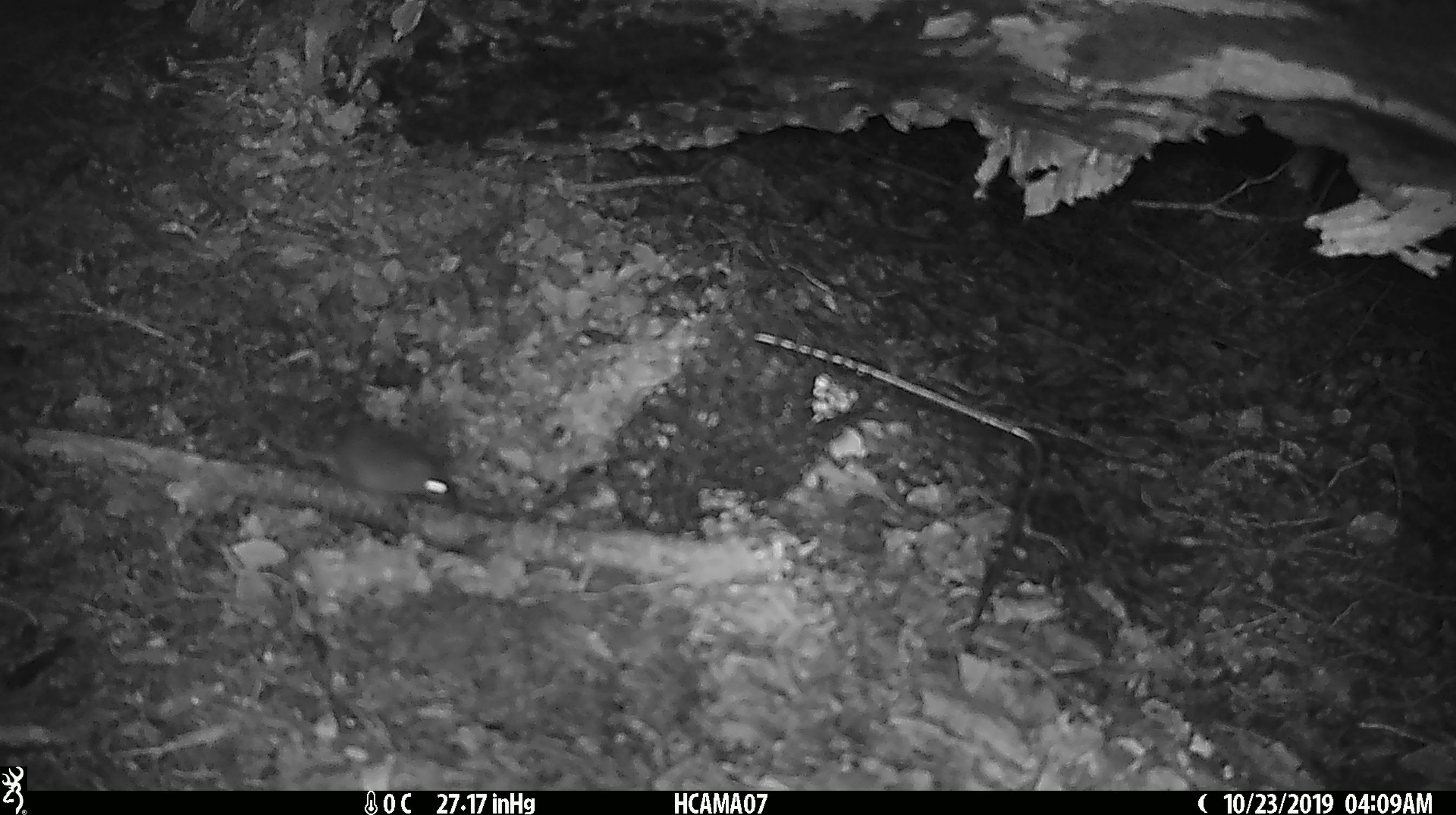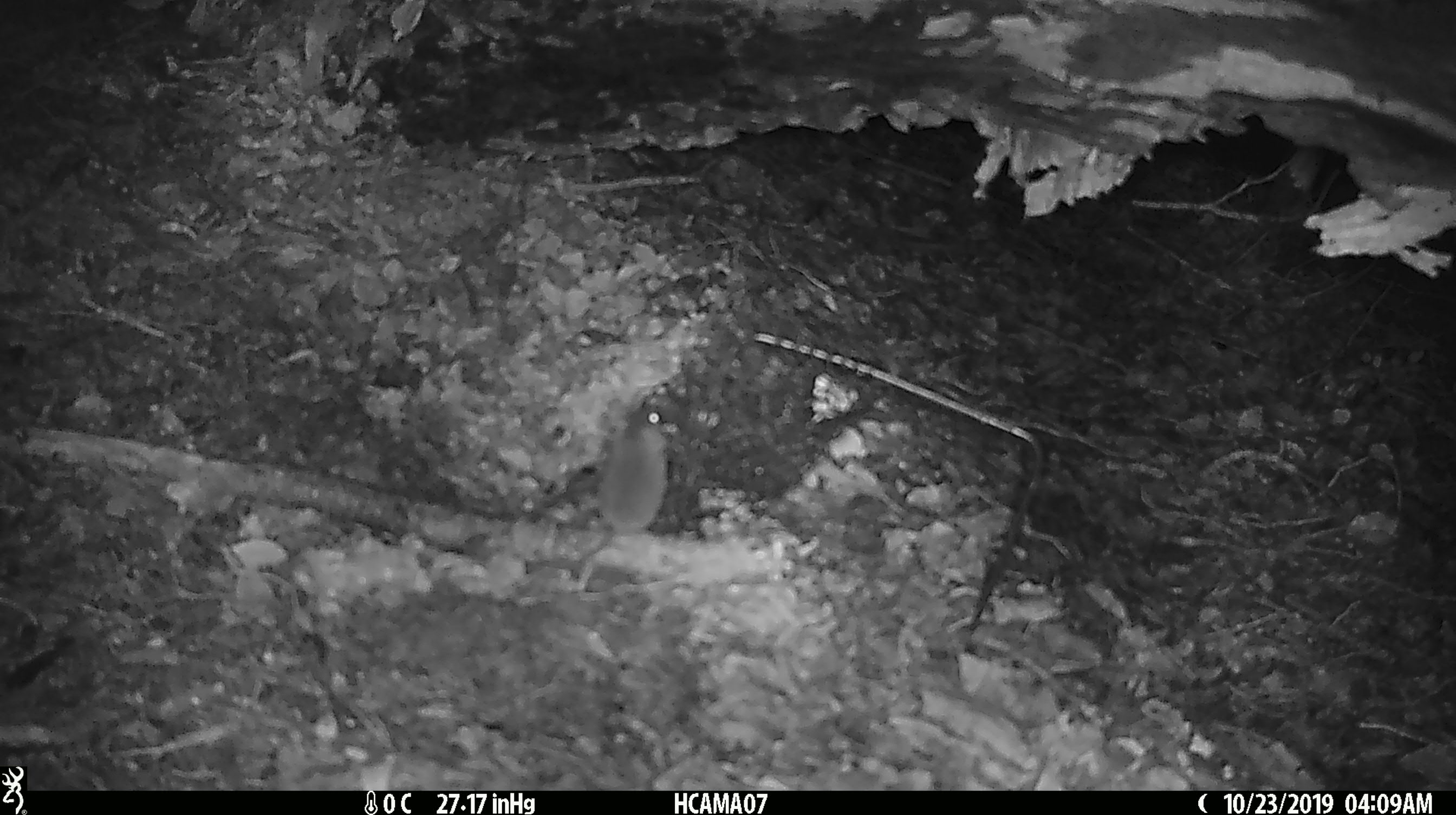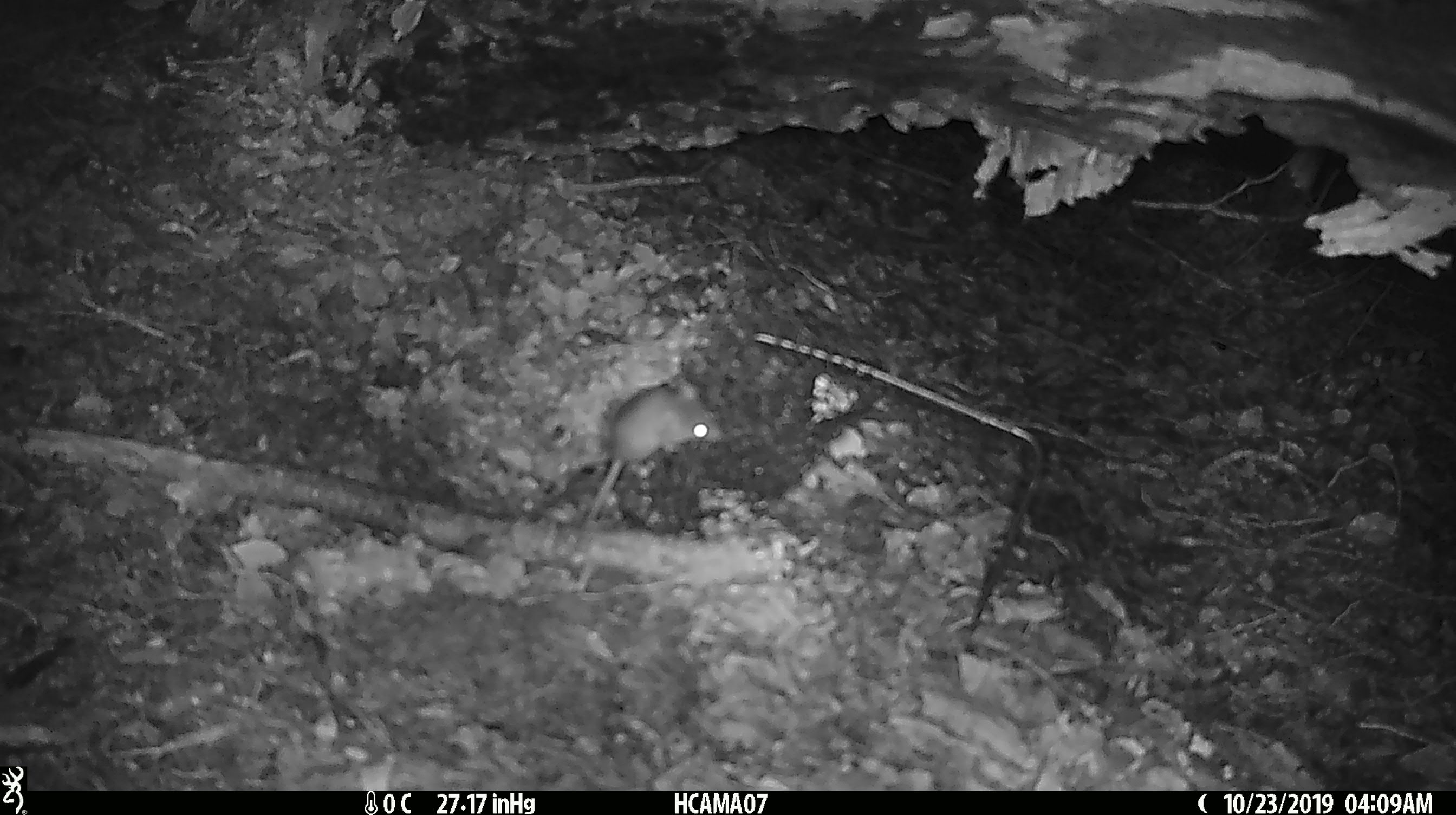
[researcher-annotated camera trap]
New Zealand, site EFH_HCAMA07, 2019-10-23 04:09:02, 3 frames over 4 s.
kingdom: Animalia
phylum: Chordata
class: Mammalia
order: Rodentia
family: Muridae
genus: Mus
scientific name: Mus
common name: mouse